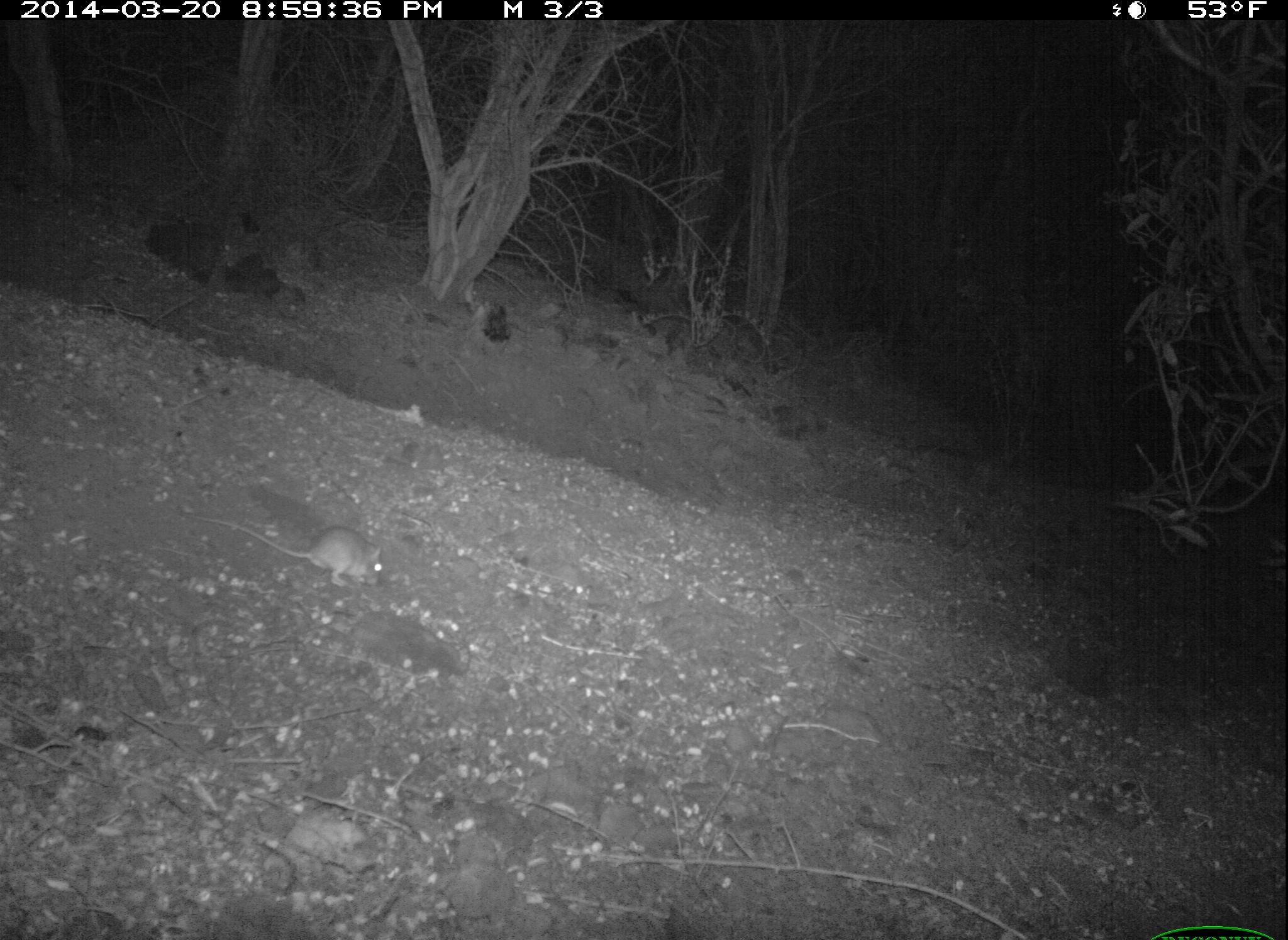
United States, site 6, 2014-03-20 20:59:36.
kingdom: Animalia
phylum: Chordata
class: Mammalia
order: Rodentia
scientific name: Rodentia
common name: rodent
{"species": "rodent (Rodentia)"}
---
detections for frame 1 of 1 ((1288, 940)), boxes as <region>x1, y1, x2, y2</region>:
rodent: <region>181, 510, 384, 590</region>